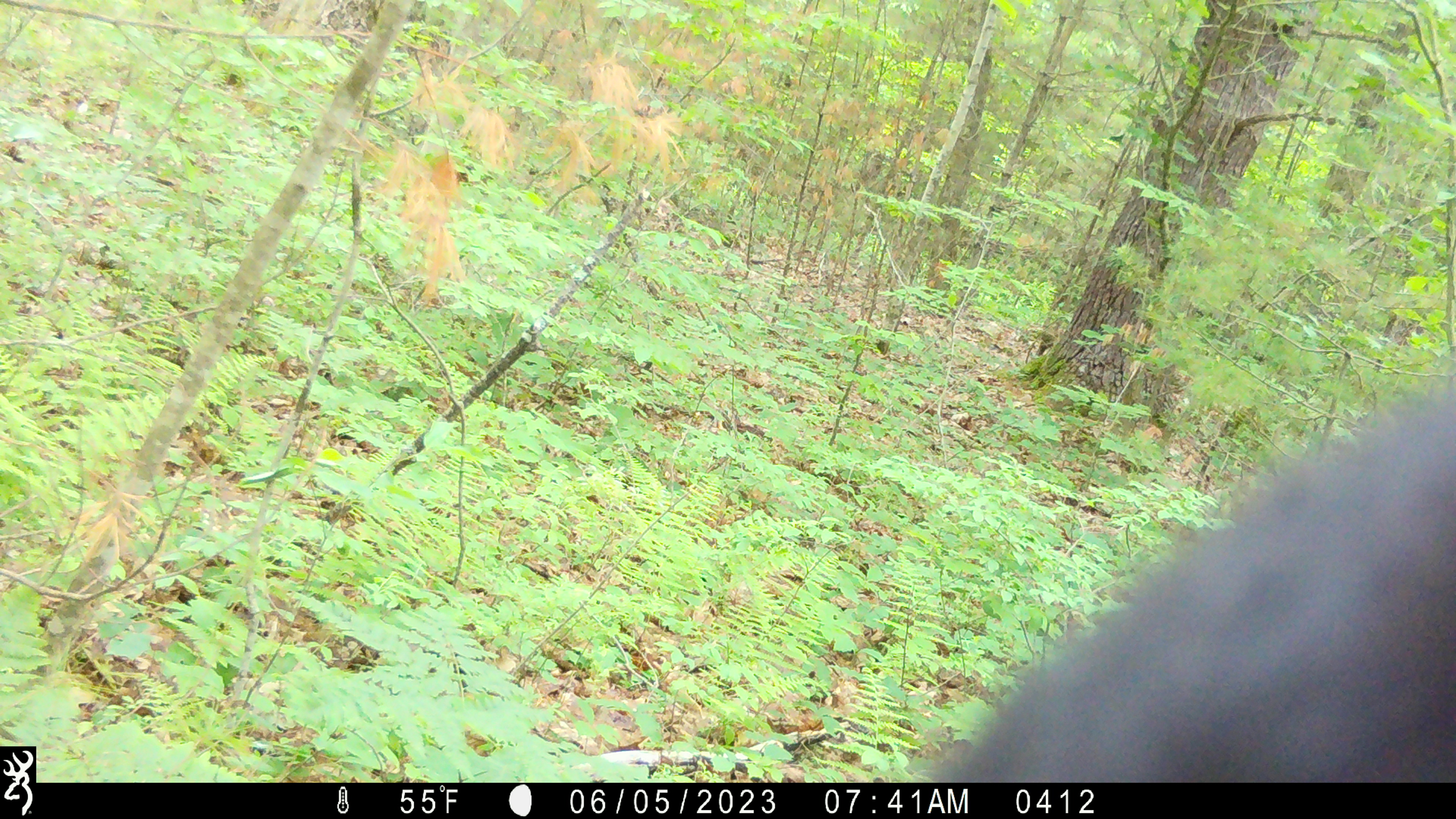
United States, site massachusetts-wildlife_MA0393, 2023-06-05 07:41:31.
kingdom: Animalia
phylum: Chordata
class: Mammalia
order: Carnivora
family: Ursidae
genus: Ursus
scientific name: Ursus americanus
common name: black bear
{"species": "black bear (Ursus americanus)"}